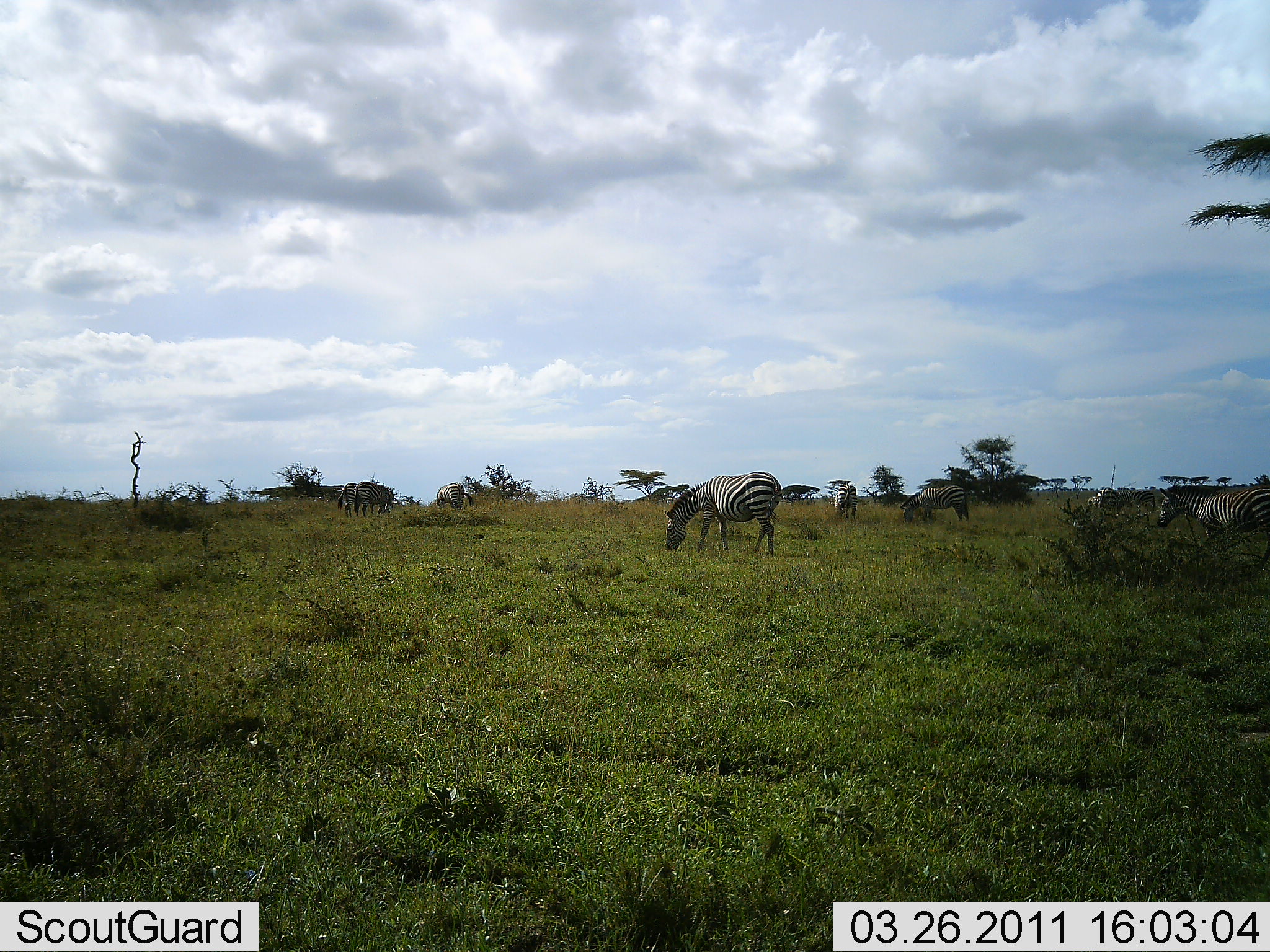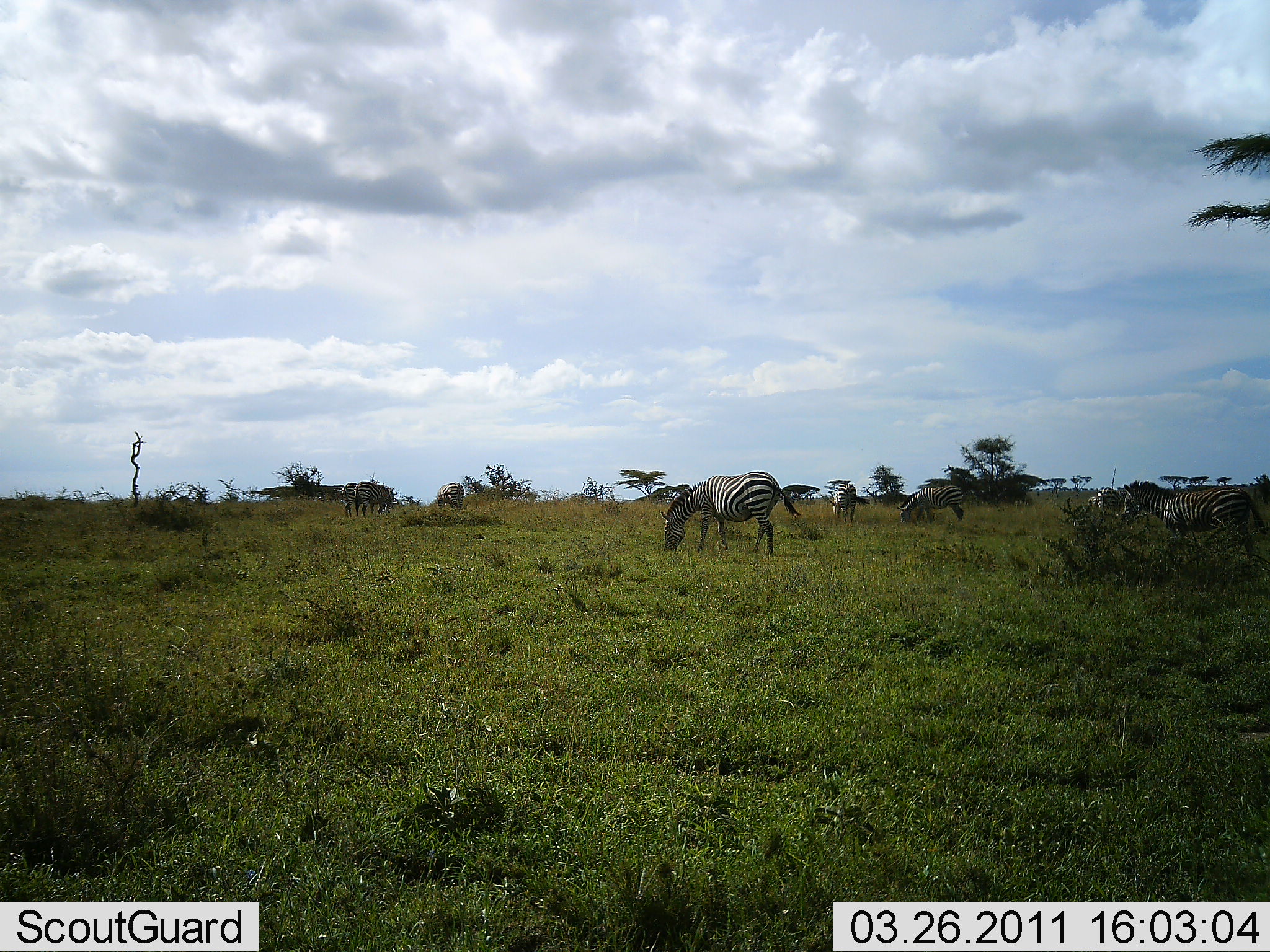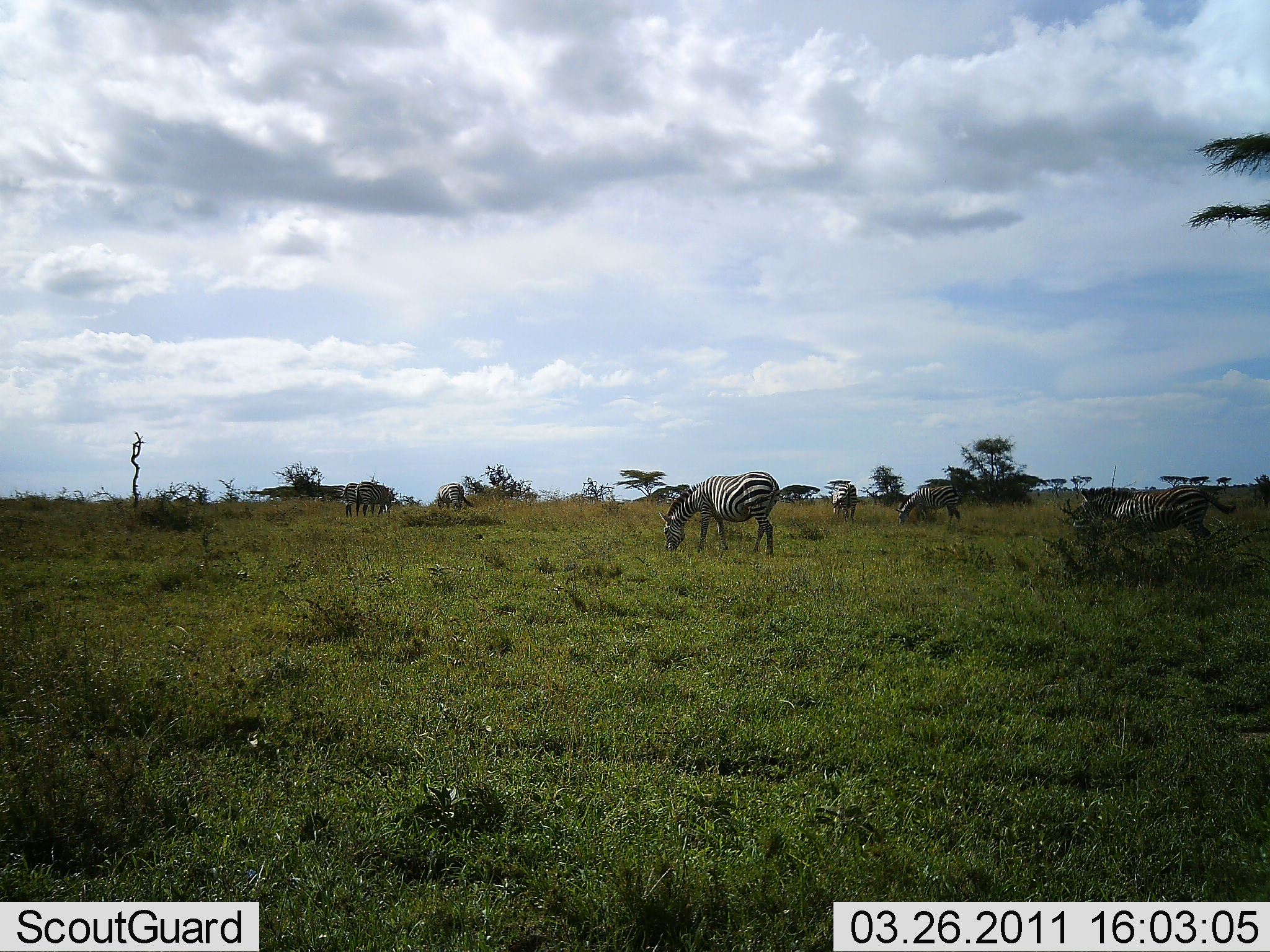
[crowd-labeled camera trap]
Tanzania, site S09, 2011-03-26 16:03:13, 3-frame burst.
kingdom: Animalia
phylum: Chordata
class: Mammalia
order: Perissodactyla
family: Equidae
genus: Equus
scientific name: Equus quagga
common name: plains zebra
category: zebra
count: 8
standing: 20%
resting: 0%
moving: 40%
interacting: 10%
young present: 0%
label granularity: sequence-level